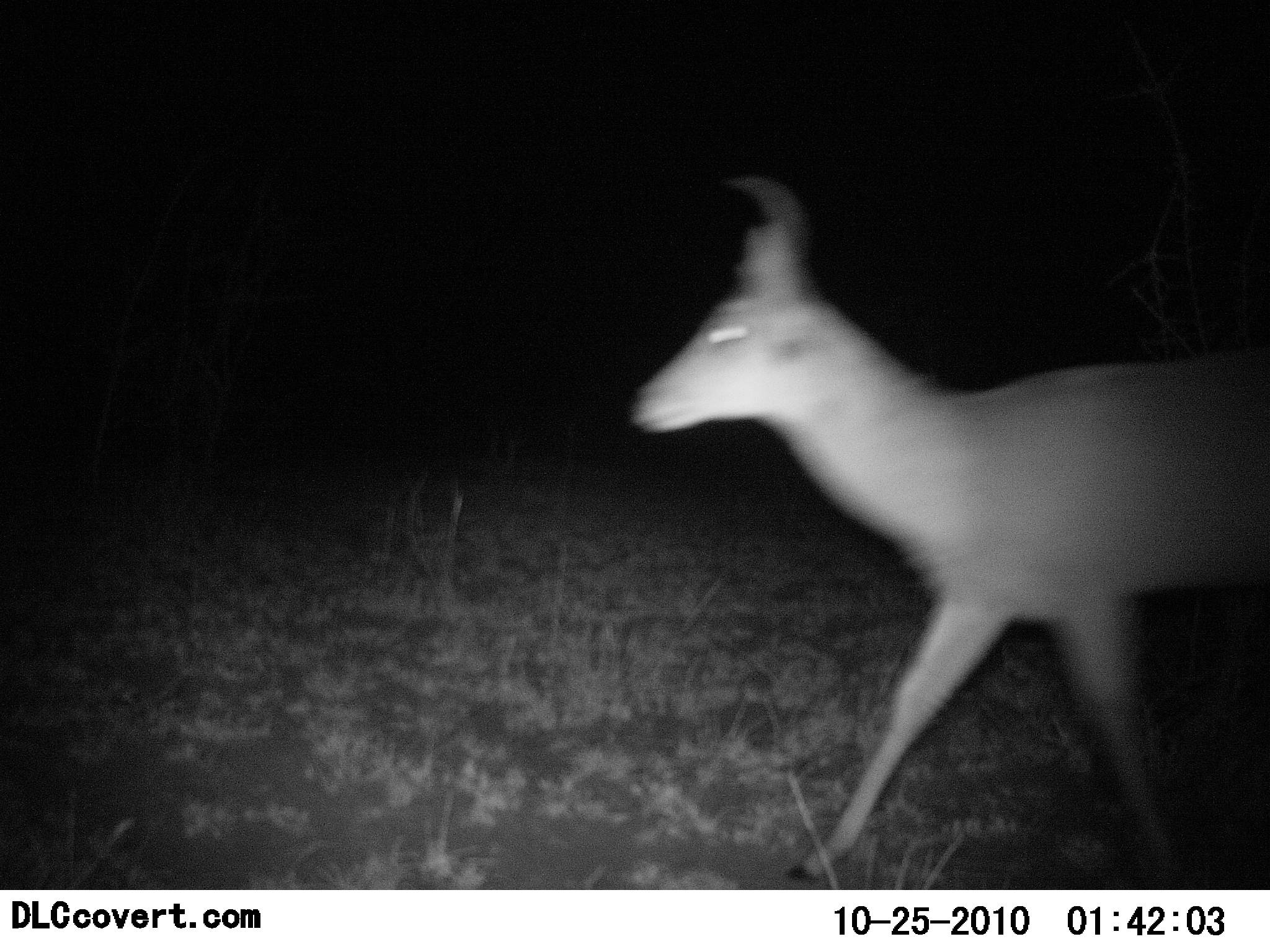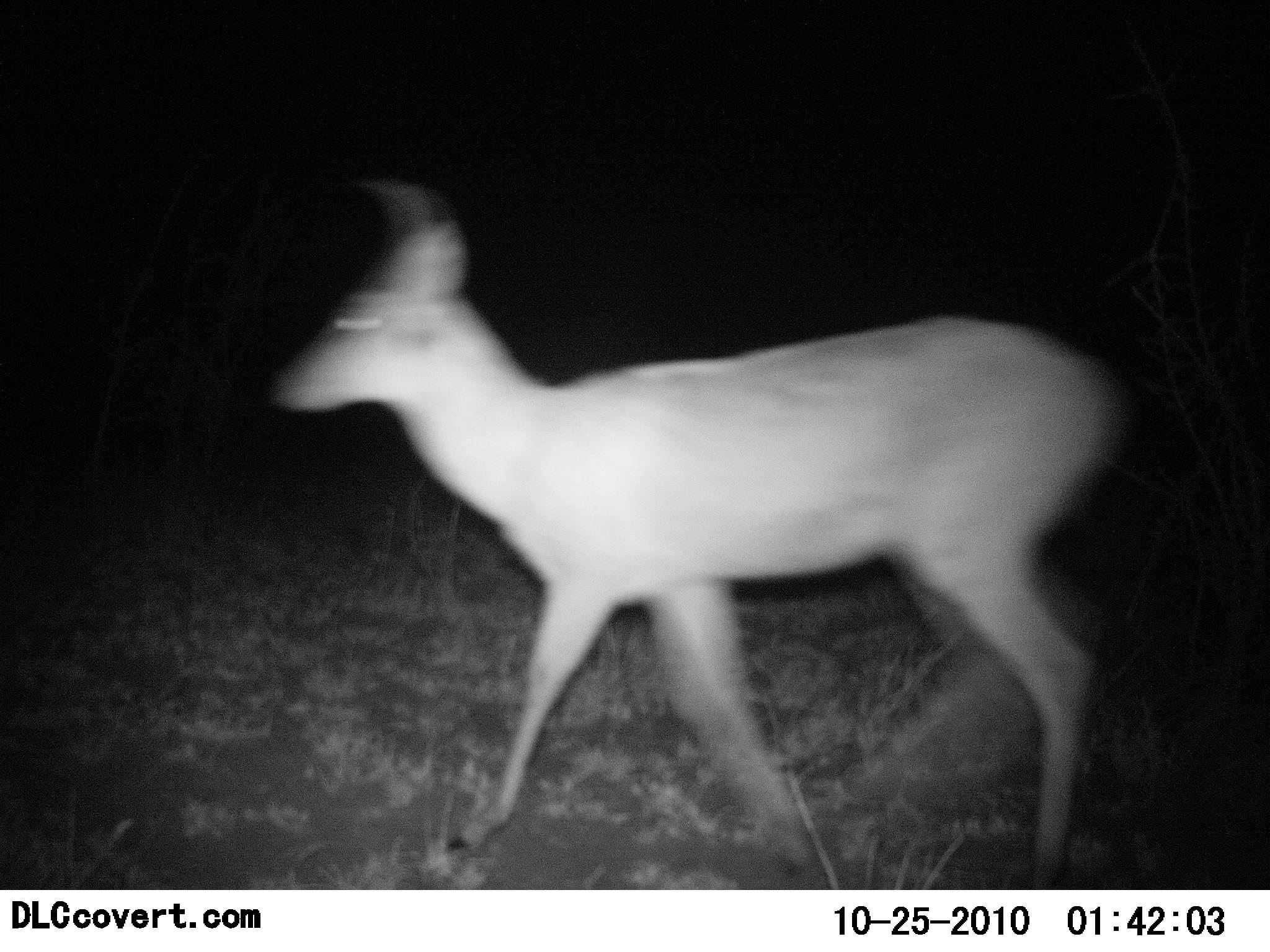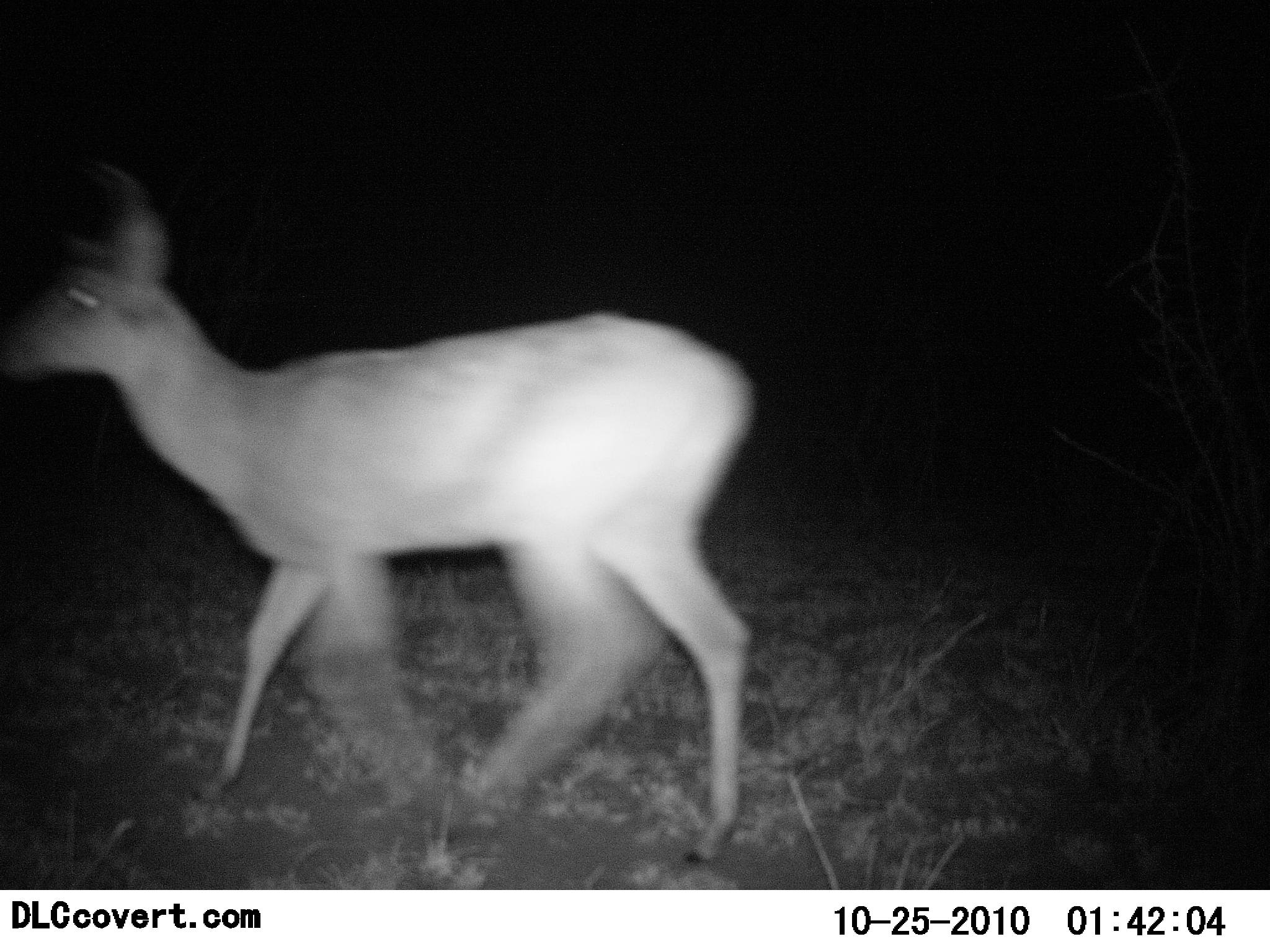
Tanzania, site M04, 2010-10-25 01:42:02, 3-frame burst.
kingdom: Animalia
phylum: Chordata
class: Mammalia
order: Artiodactyla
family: Bovidae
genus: Redunca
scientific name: Redunca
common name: reedbuck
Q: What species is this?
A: Reedbuck (Redunca).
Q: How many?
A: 1.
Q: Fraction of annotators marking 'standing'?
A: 0%.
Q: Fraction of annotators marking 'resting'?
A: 0%.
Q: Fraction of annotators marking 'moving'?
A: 100%.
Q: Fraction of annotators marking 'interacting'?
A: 0%.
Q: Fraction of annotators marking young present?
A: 0%.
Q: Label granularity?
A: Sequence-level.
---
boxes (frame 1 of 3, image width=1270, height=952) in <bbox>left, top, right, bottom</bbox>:
animal: <bbox>630, 180, 1270, 889</bbox>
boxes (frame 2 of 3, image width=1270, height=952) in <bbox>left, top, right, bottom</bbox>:
animal: <bbox>267, 170, 1126, 889</bbox>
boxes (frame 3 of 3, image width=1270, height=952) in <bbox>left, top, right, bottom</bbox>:
animal: <bbox>0, 164, 757, 863</bbox>